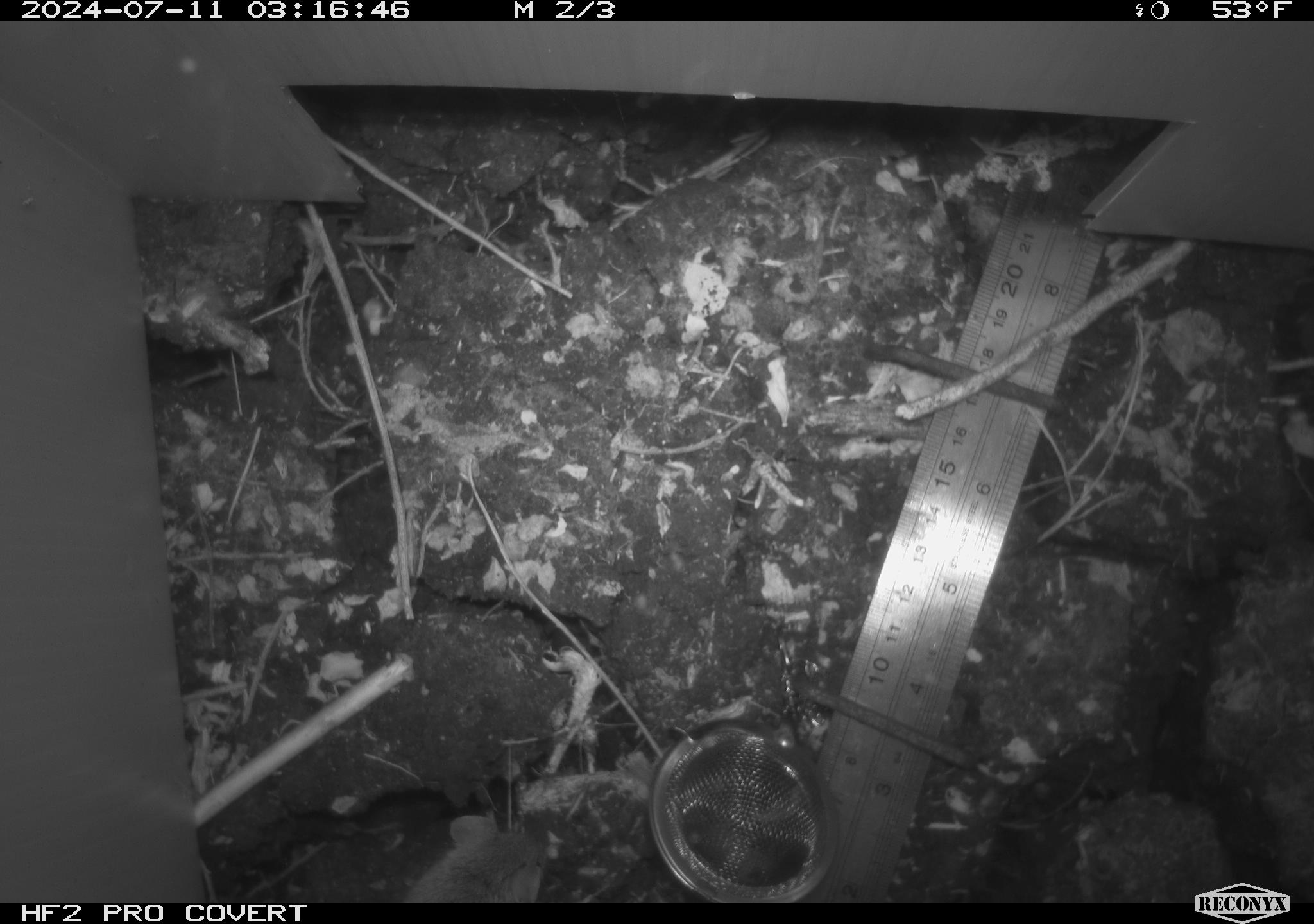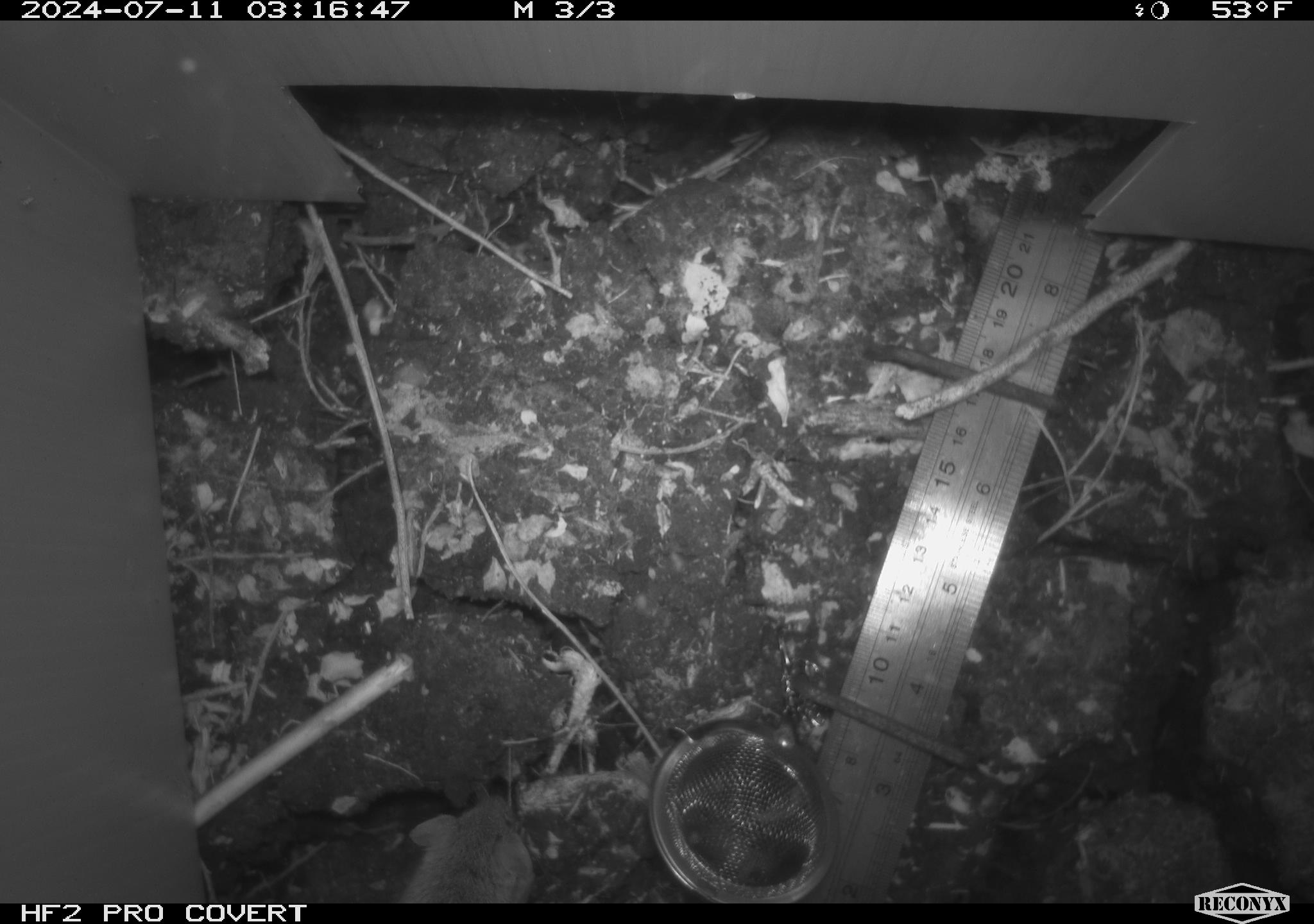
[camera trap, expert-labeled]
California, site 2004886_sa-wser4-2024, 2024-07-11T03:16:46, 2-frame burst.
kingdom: Animalia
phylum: Chordata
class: Mammalia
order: Rodentia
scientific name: Rodentia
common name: mouse species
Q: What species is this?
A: Mouse species (Rodentia).